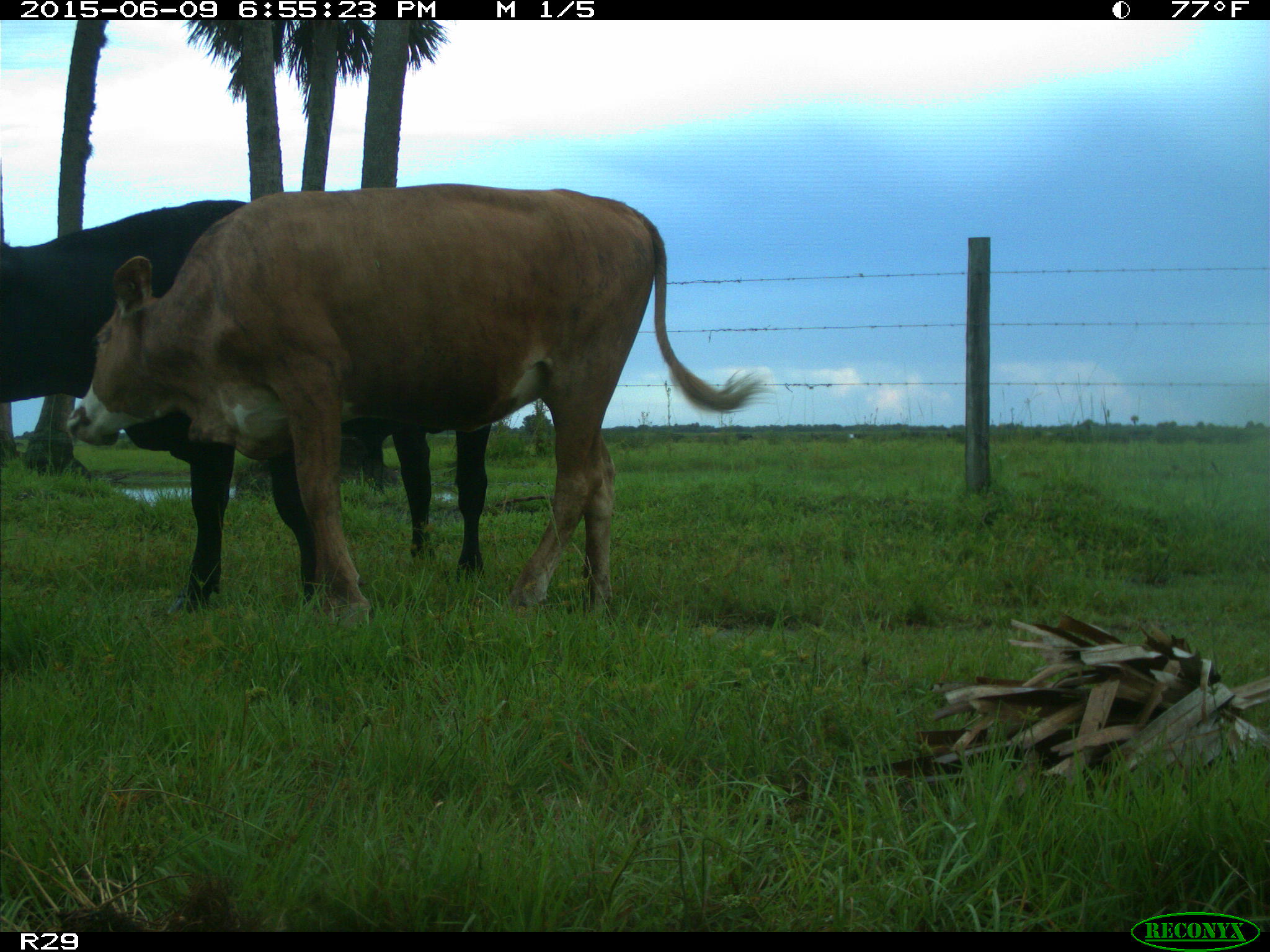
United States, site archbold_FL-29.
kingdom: Animalia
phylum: Chordata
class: Mammalia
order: Artiodactyla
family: Bovidae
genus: Bos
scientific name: Bos taurus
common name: domestic cow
Bos taurus (domestic cow).